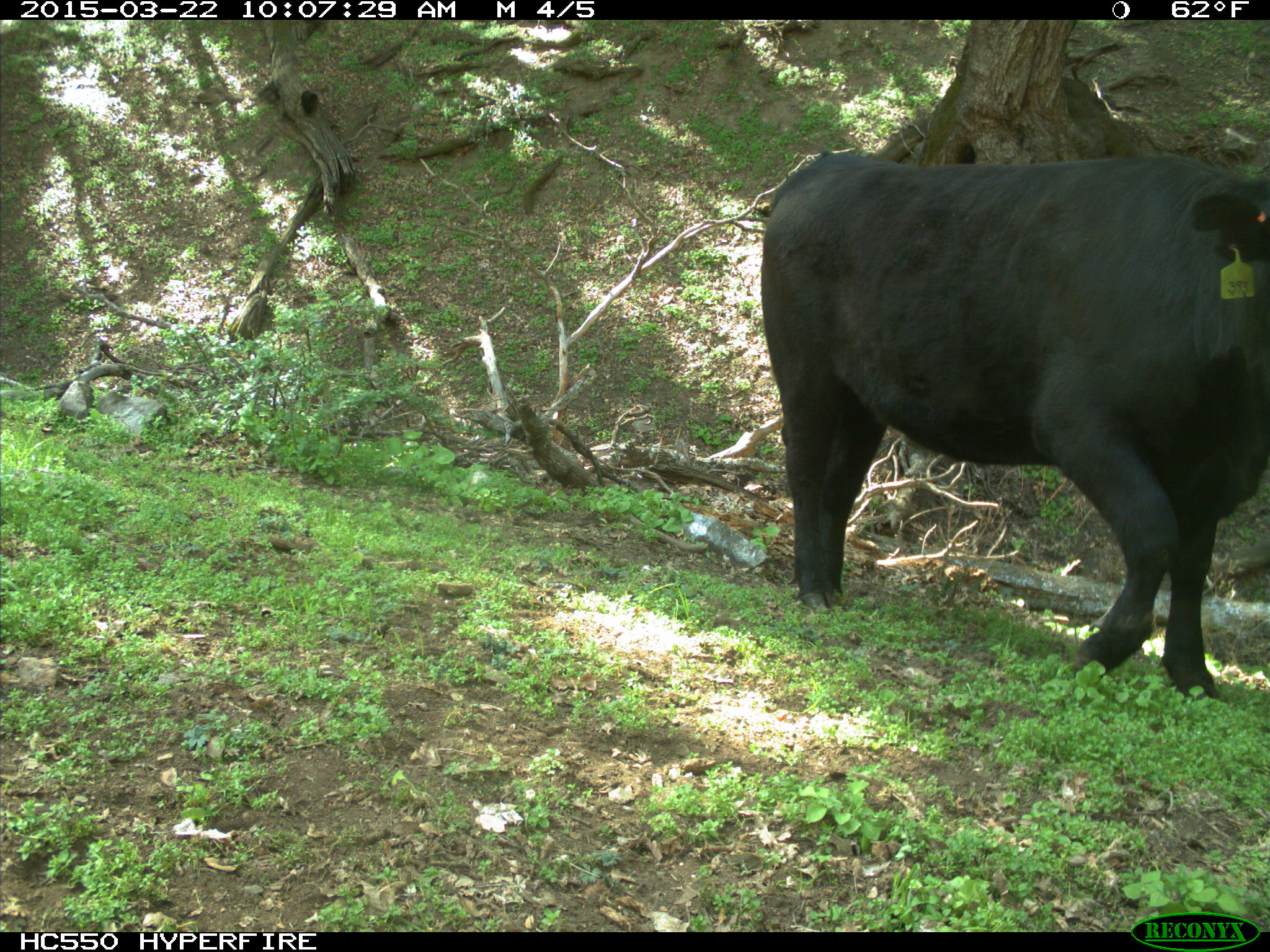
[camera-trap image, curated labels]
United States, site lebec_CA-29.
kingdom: Animalia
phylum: Chordata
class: Mammalia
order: Artiodactyla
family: Bovidae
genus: Bos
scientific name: Bos taurus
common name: domestic cow